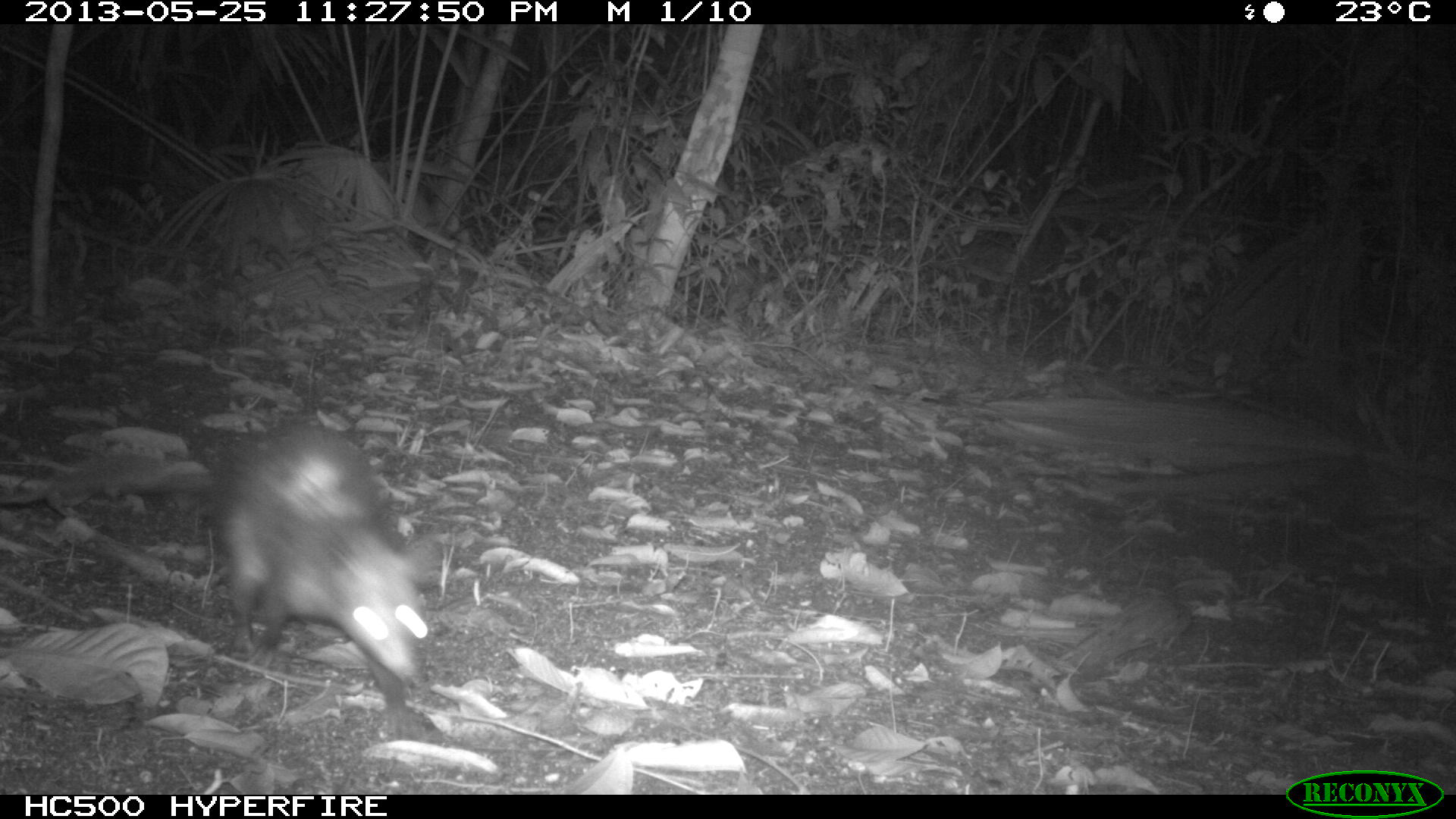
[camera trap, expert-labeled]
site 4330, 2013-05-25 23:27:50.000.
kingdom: Animalia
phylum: Chordata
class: Mammalia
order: Didelphimorphia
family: Didelphidae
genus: Didelphis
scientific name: Didelphis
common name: american opossums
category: didelphis sp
Didelphis sp (american opossums) (Didelphis), count 1.